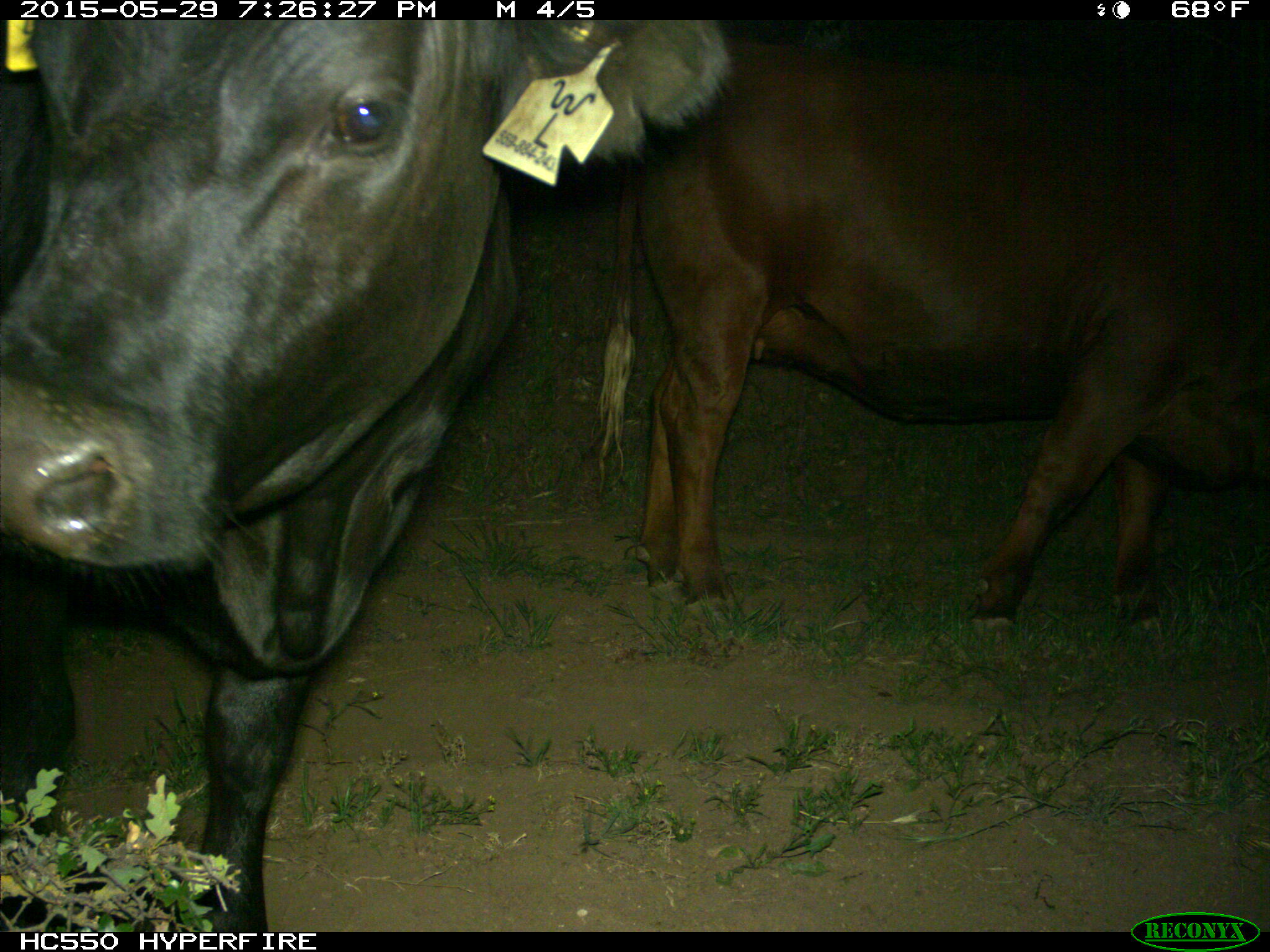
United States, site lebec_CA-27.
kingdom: Animalia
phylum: Chordata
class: Mammalia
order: Artiodactyla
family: Bovidae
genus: Bos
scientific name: Bos taurus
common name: domestic cow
Bos taurus (domestic cow).